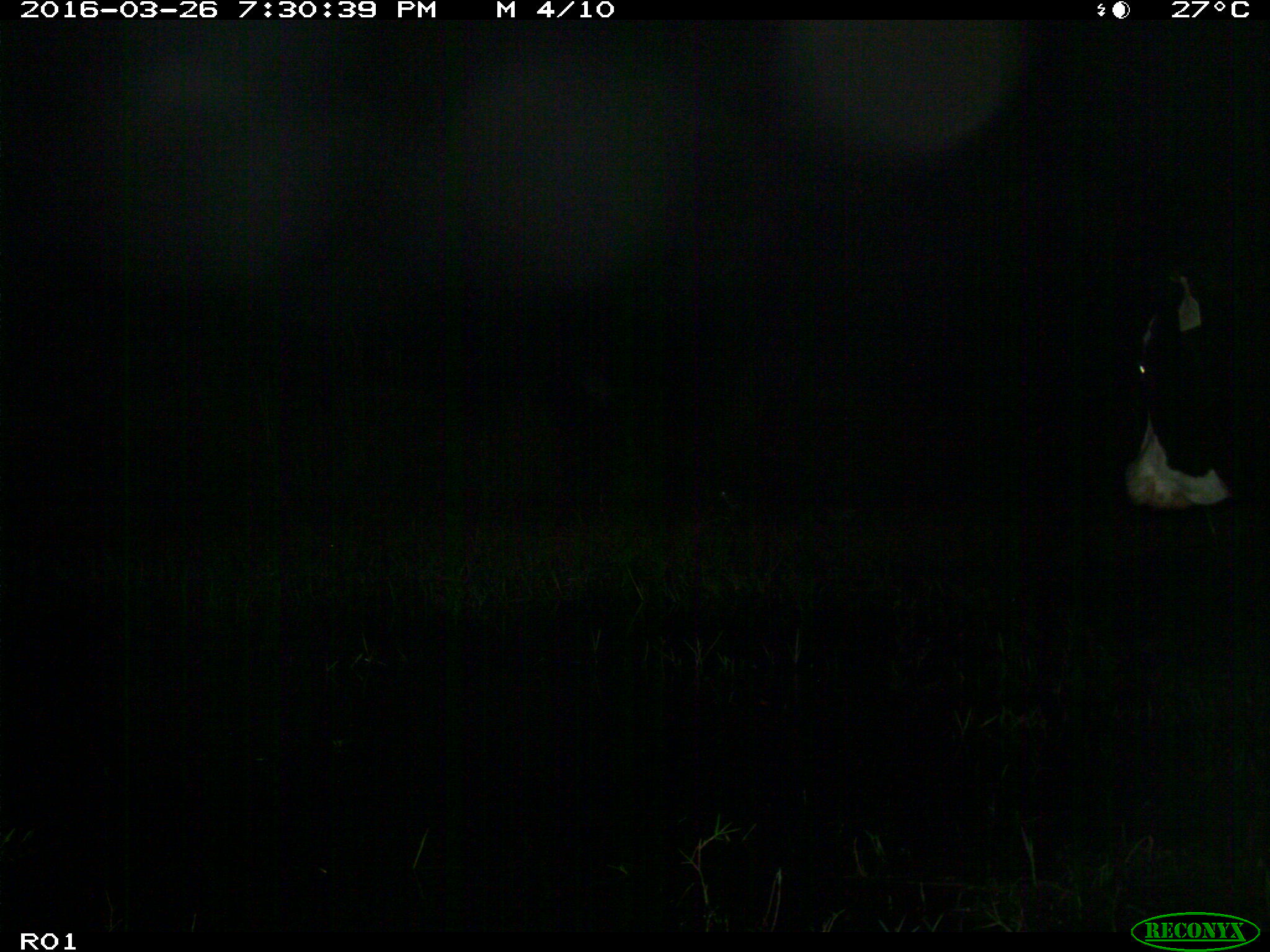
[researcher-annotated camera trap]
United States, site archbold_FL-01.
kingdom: Animalia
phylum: Chordata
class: Mammalia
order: Artiodactyla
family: Bovidae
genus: Bos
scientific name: Bos taurus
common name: domestic cow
Bos taurus (domestic cow).